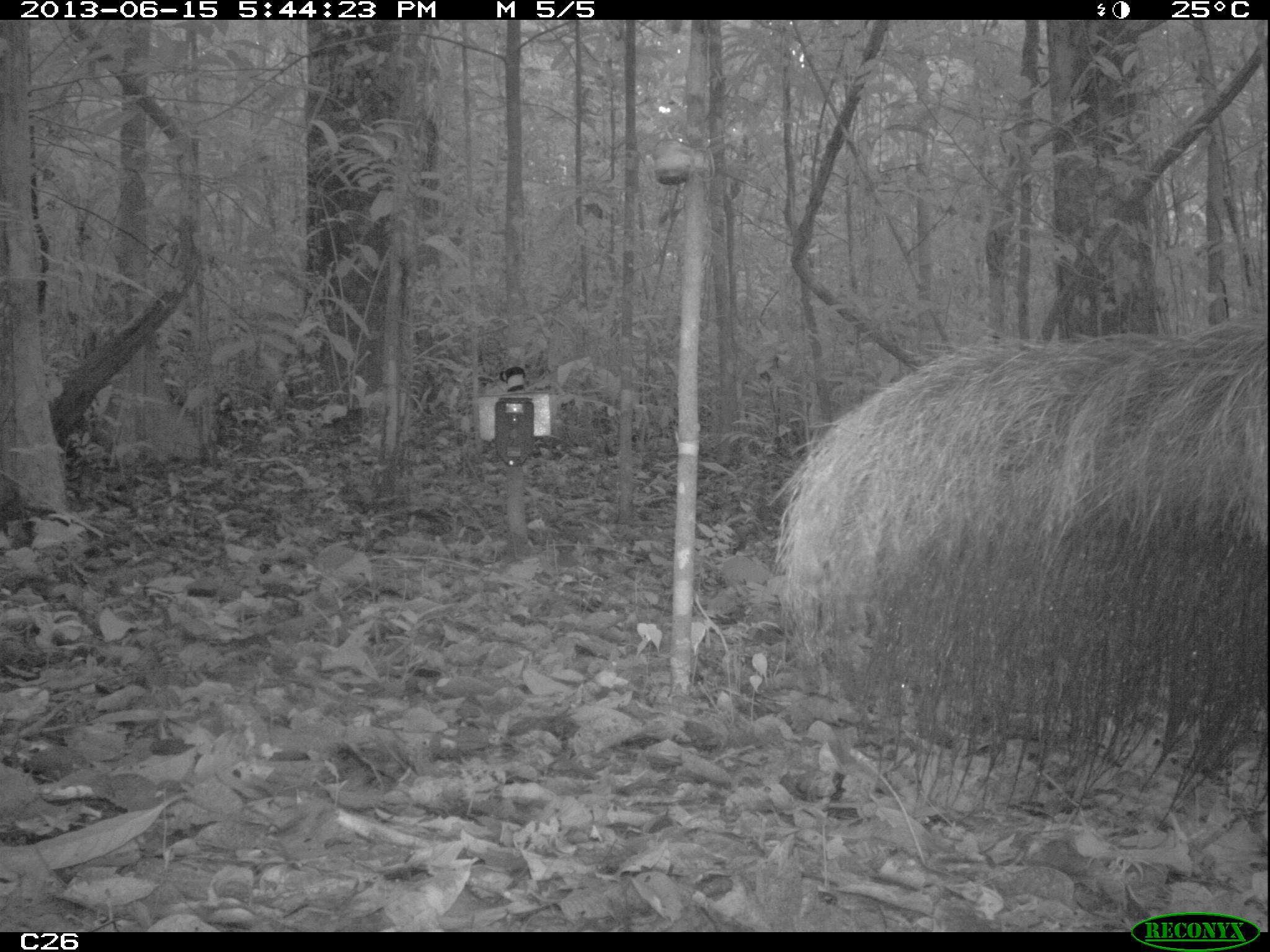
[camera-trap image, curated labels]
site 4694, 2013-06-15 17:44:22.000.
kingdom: Animalia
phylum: Chordata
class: Mammalia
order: Pilosa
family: Myrmecophagidae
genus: Myrmecophaga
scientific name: Myrmecophaga tridactyla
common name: giant anteater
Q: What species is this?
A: Myrmecophaga tridactyla (giant anteater).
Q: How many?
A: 1.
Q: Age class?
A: Adult.